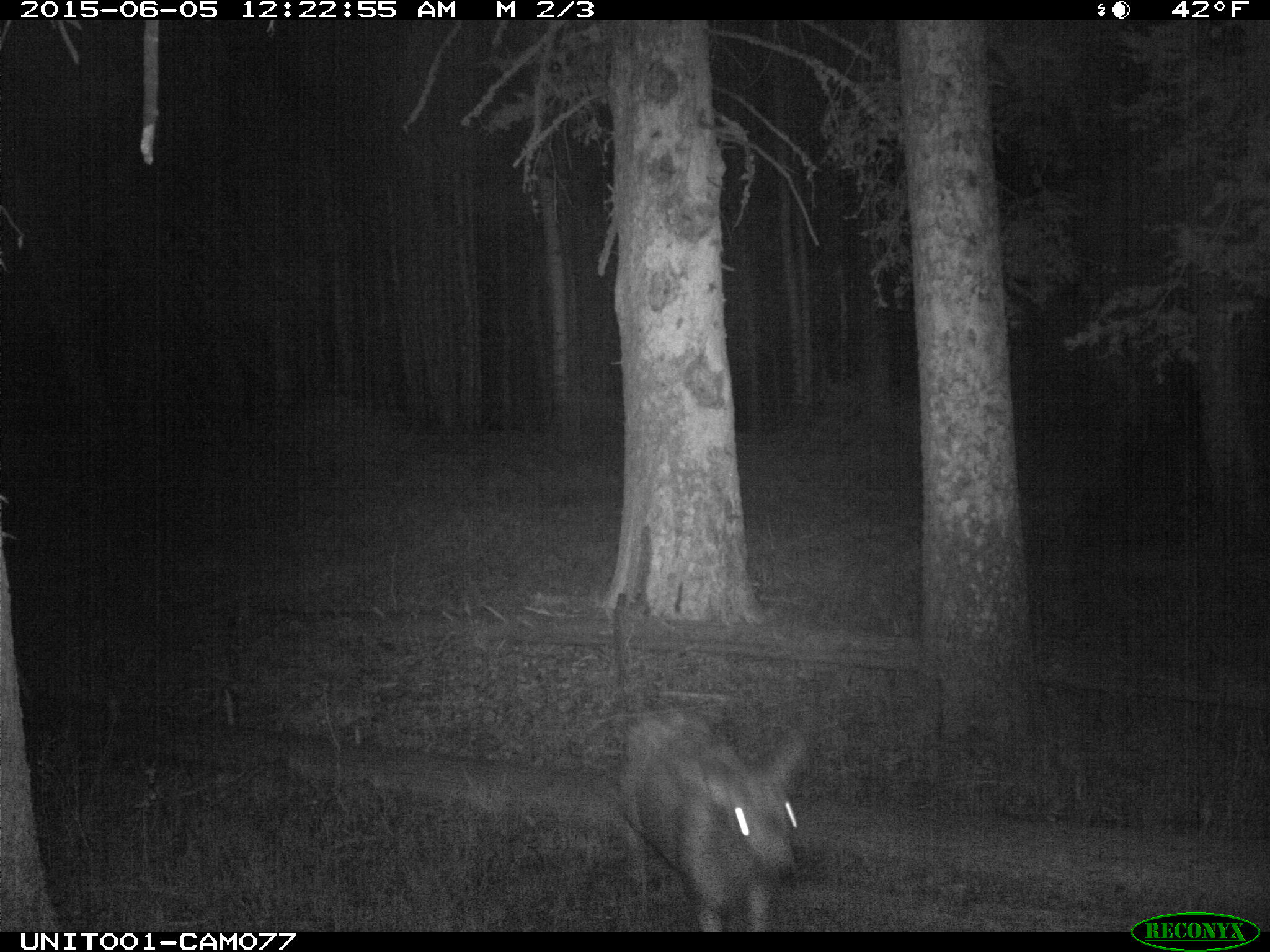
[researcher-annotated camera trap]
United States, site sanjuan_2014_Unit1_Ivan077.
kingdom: Animalia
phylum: Chordata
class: Mammalia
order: Artiodactyla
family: Cervidae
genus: Odocoileus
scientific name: Odocoileus hemionus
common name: mule deer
Odocoileus hemionus (mule deer).